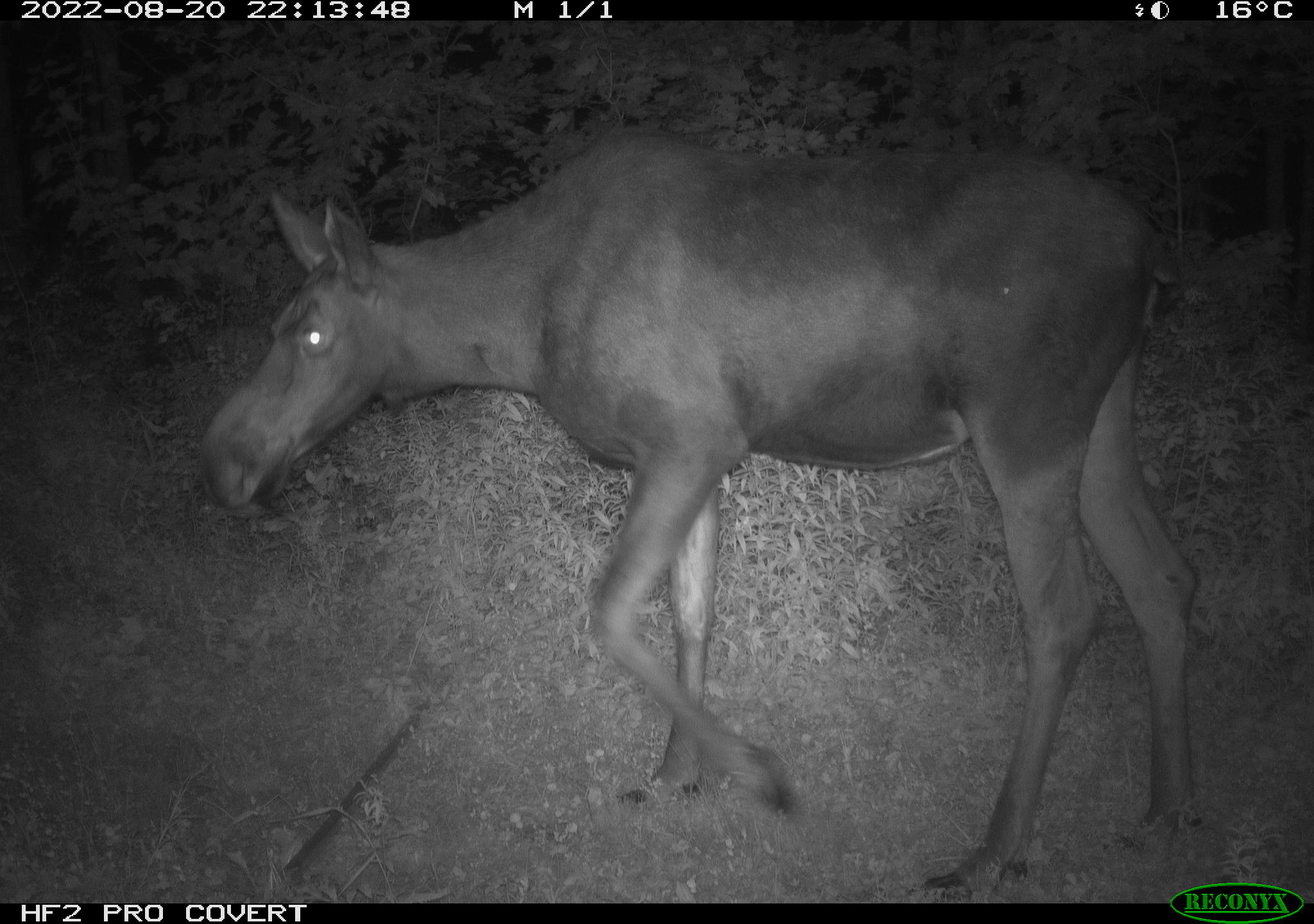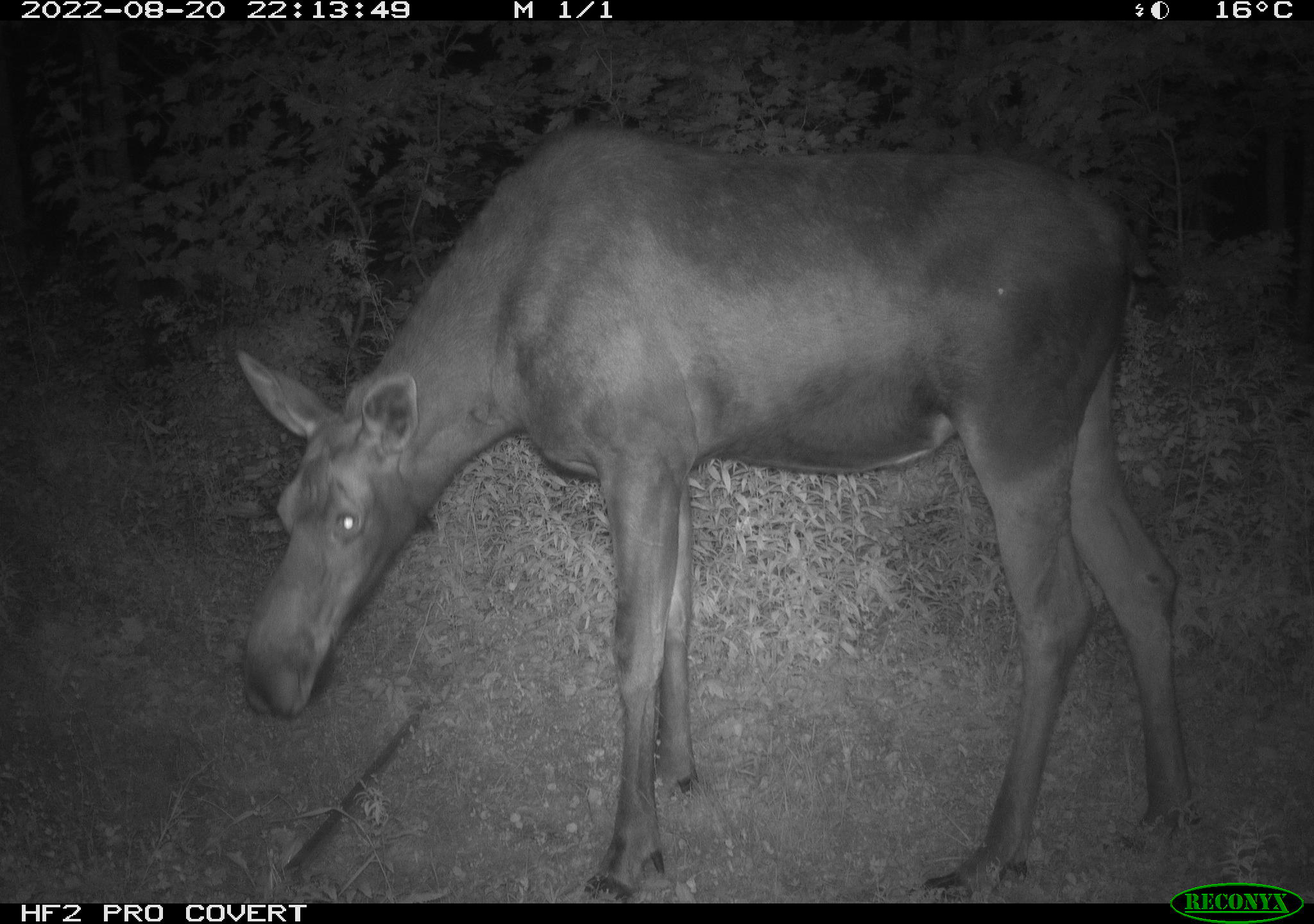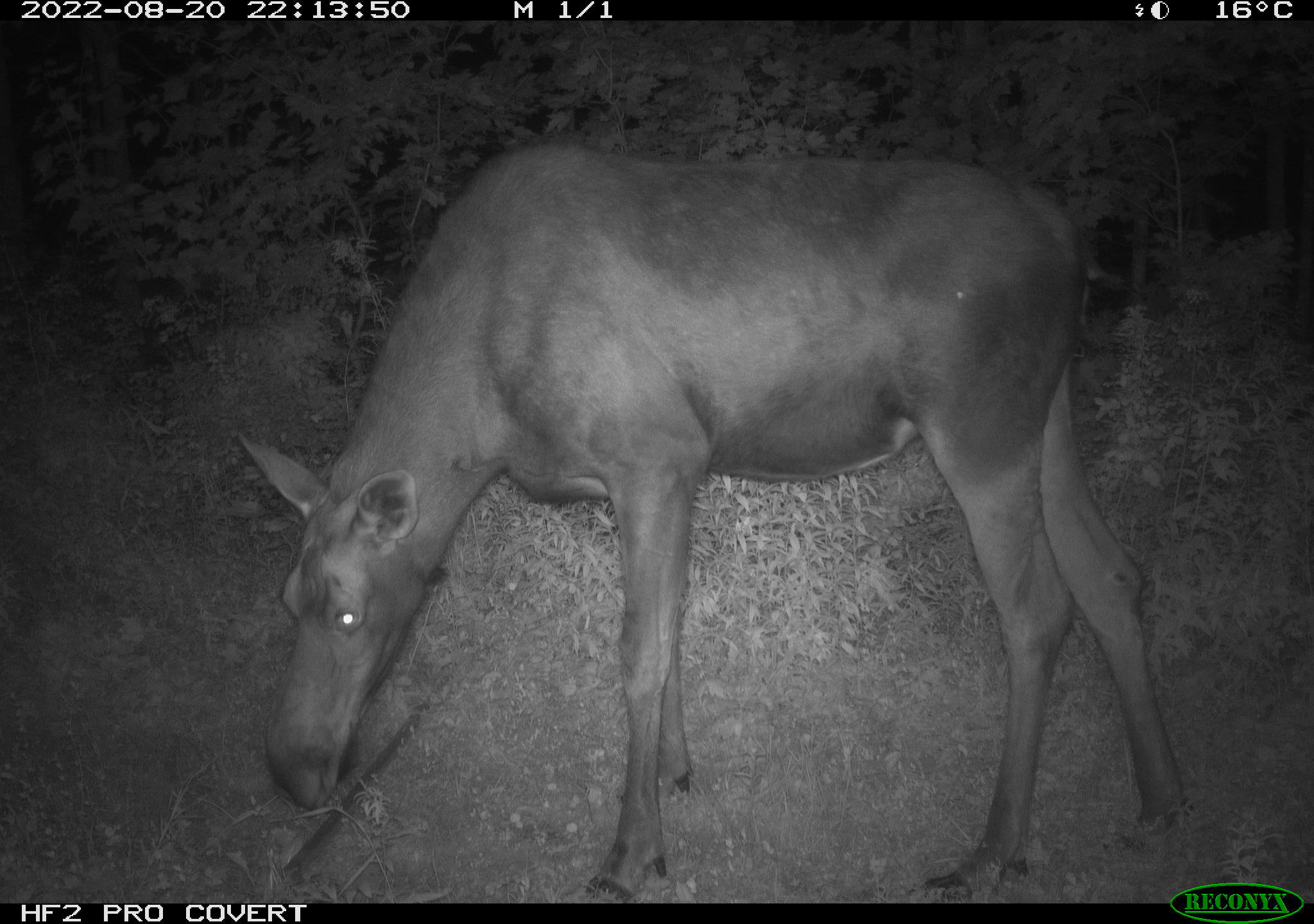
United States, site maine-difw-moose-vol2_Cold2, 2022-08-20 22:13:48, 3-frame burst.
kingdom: Animalia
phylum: Chordata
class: Mammalia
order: Artiodactyla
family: Cervidae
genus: Alces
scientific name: Alces alces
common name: moose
Moose (Alces alces).